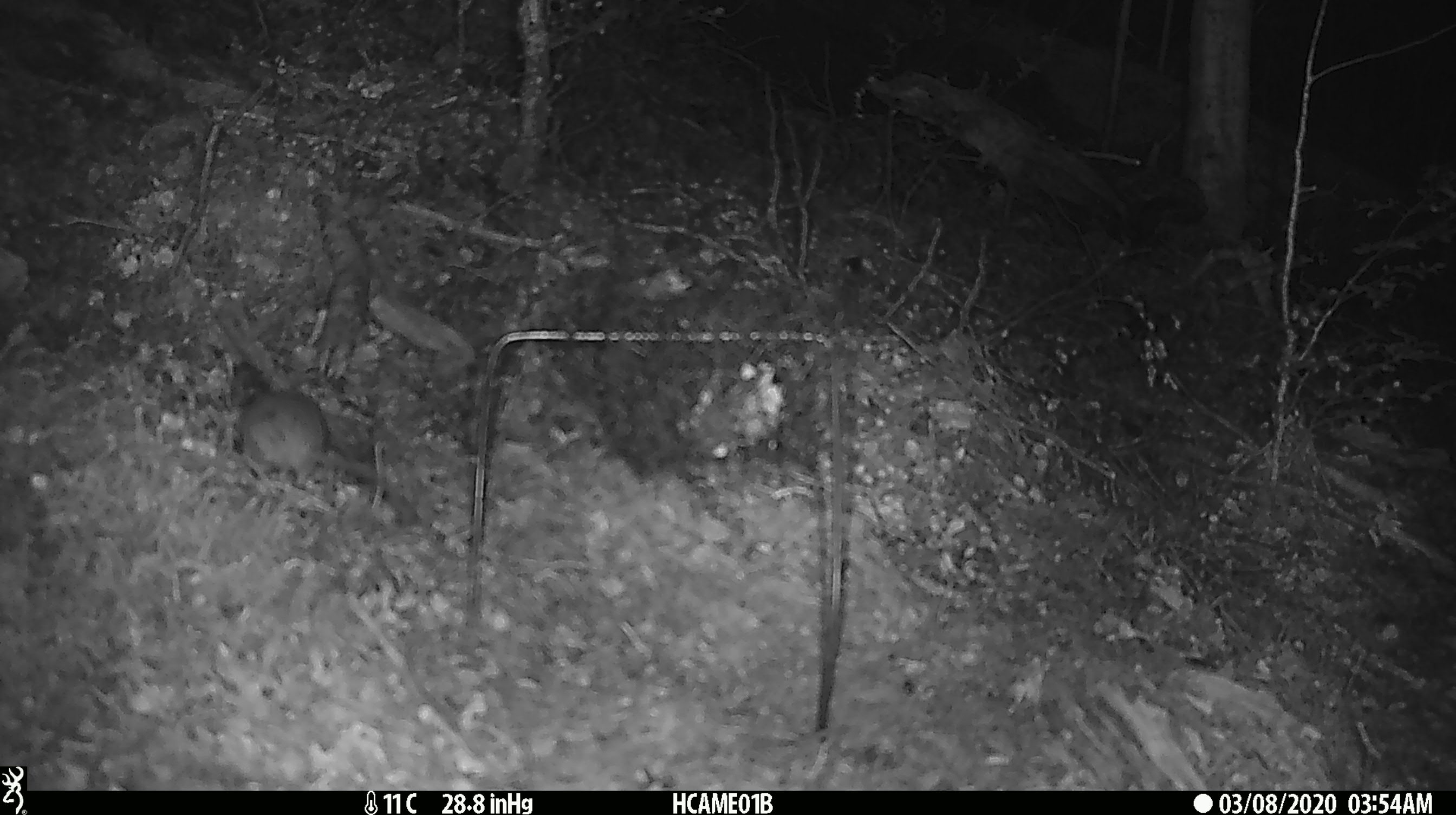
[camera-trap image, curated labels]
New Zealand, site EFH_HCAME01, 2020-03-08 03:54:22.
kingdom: Animalia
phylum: Chordata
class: Mammalia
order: Rodentia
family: Muridae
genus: Mus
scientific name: Mus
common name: mouse